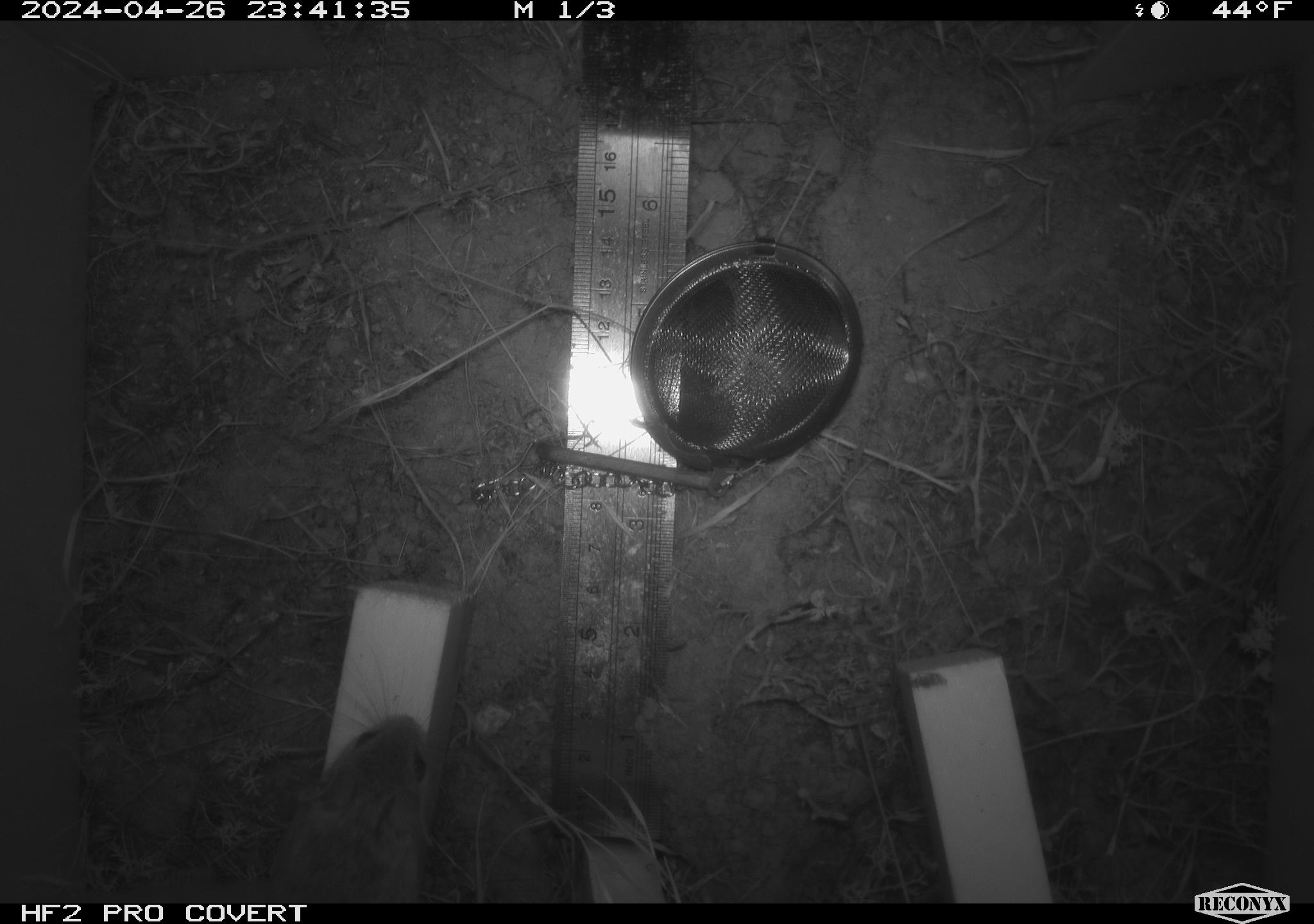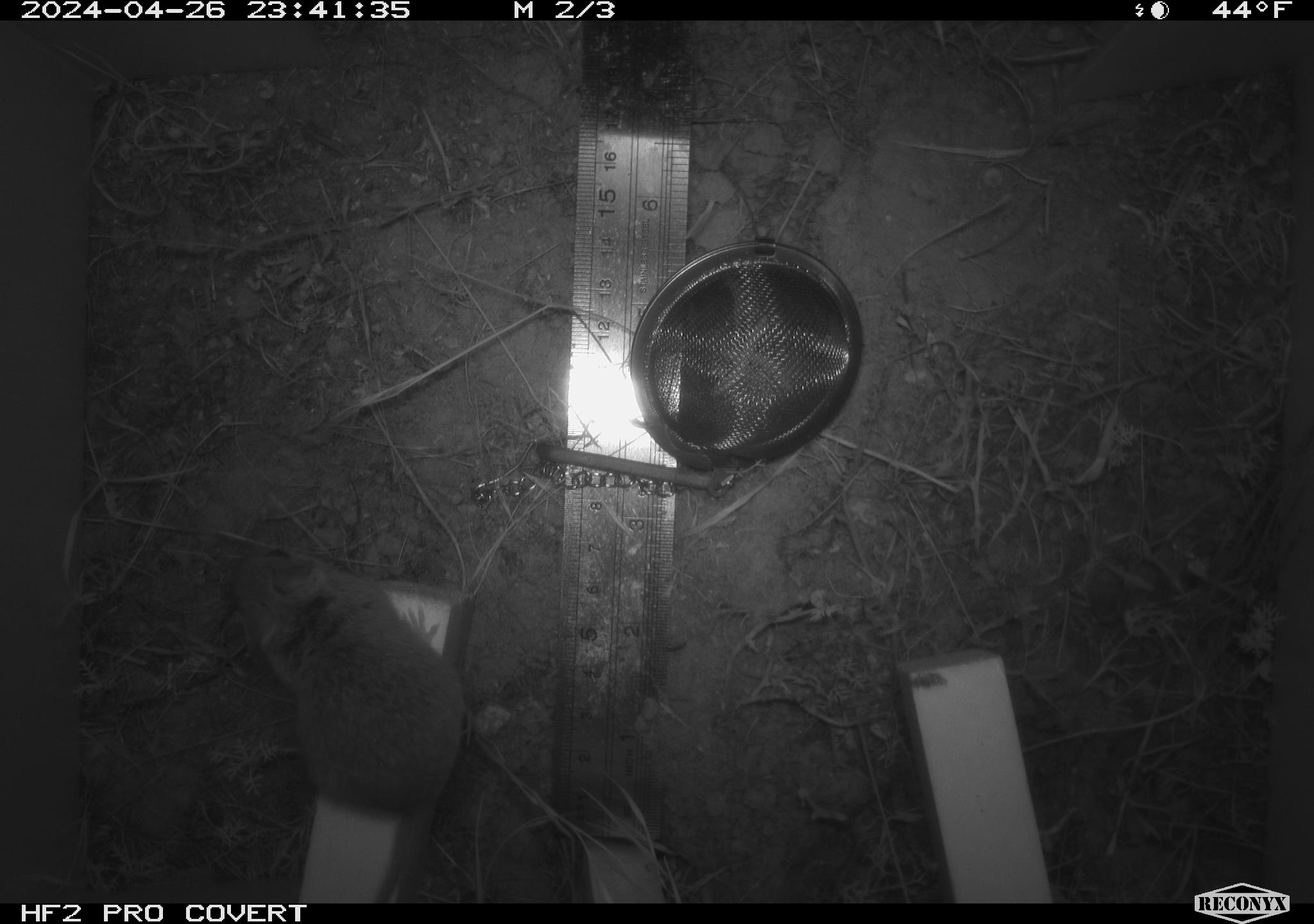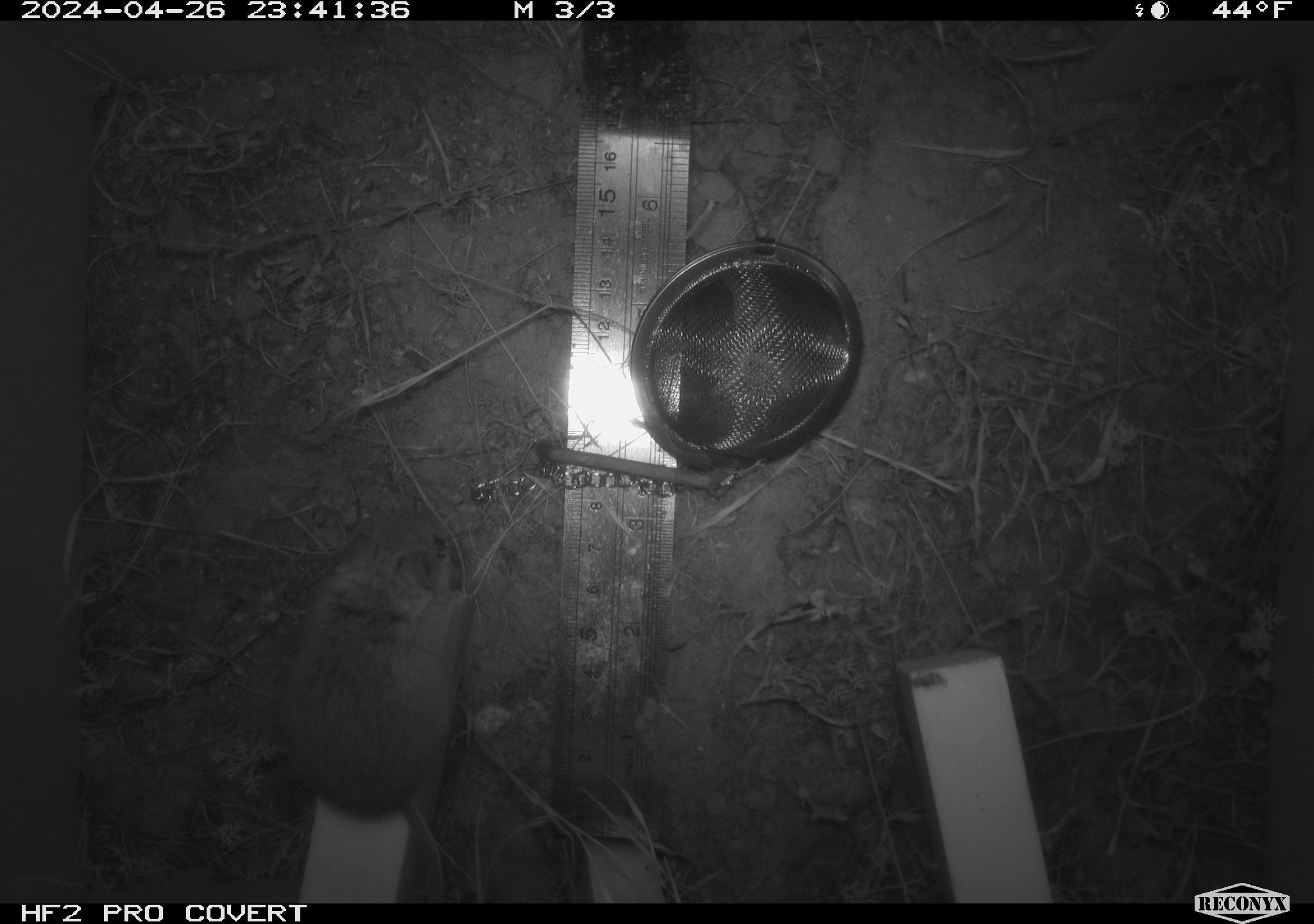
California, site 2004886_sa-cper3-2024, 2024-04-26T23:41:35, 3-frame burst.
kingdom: Animalia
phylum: Chordata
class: Mammalia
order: Rodentia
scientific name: Rodentia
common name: rodent